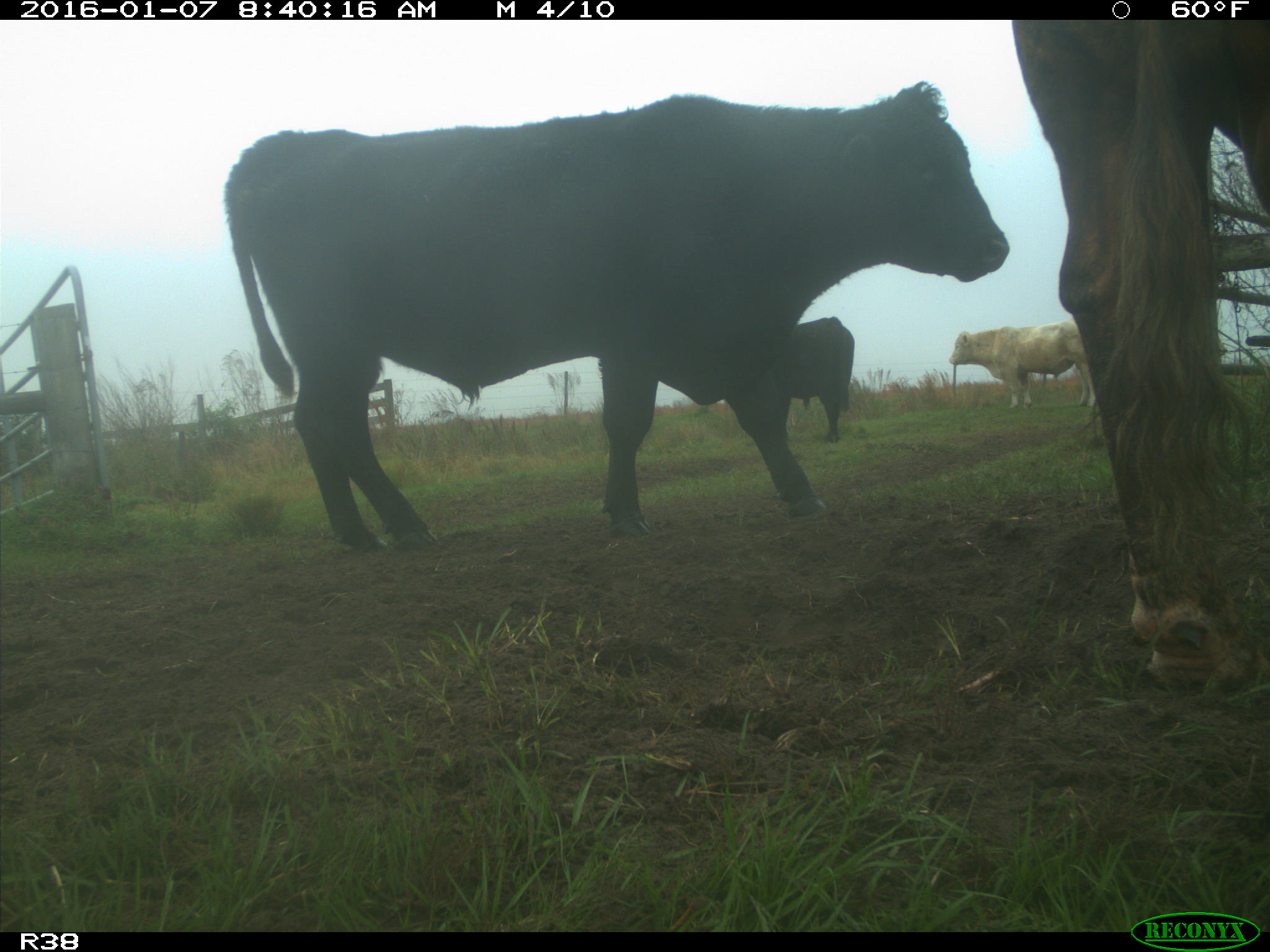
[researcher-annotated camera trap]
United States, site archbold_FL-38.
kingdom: Animalia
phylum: Chordata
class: Mammalia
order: Artiodactyla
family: Bovidae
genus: Bos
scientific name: Bos taurus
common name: domestic cow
Bos taurus (domestic cow).